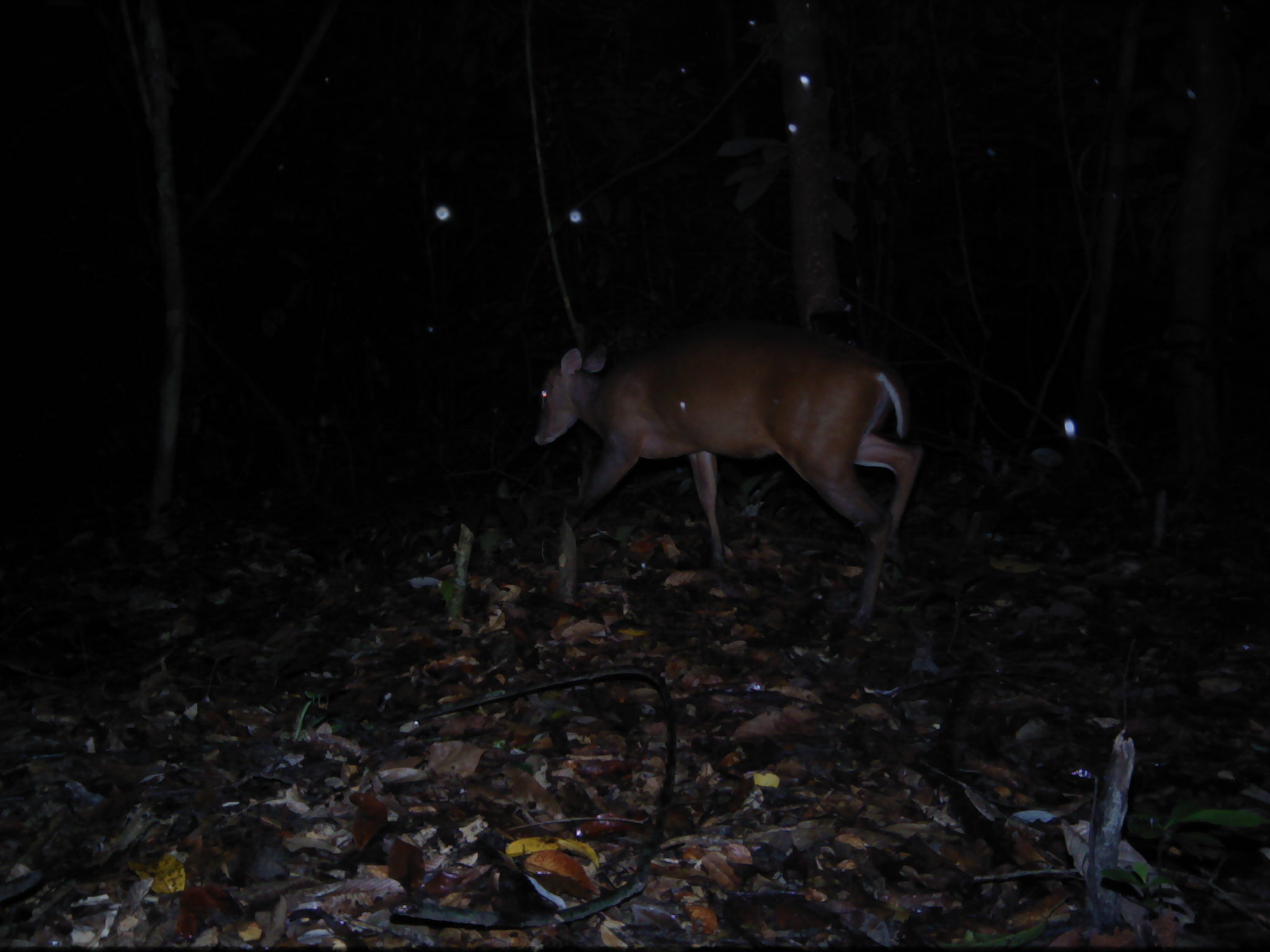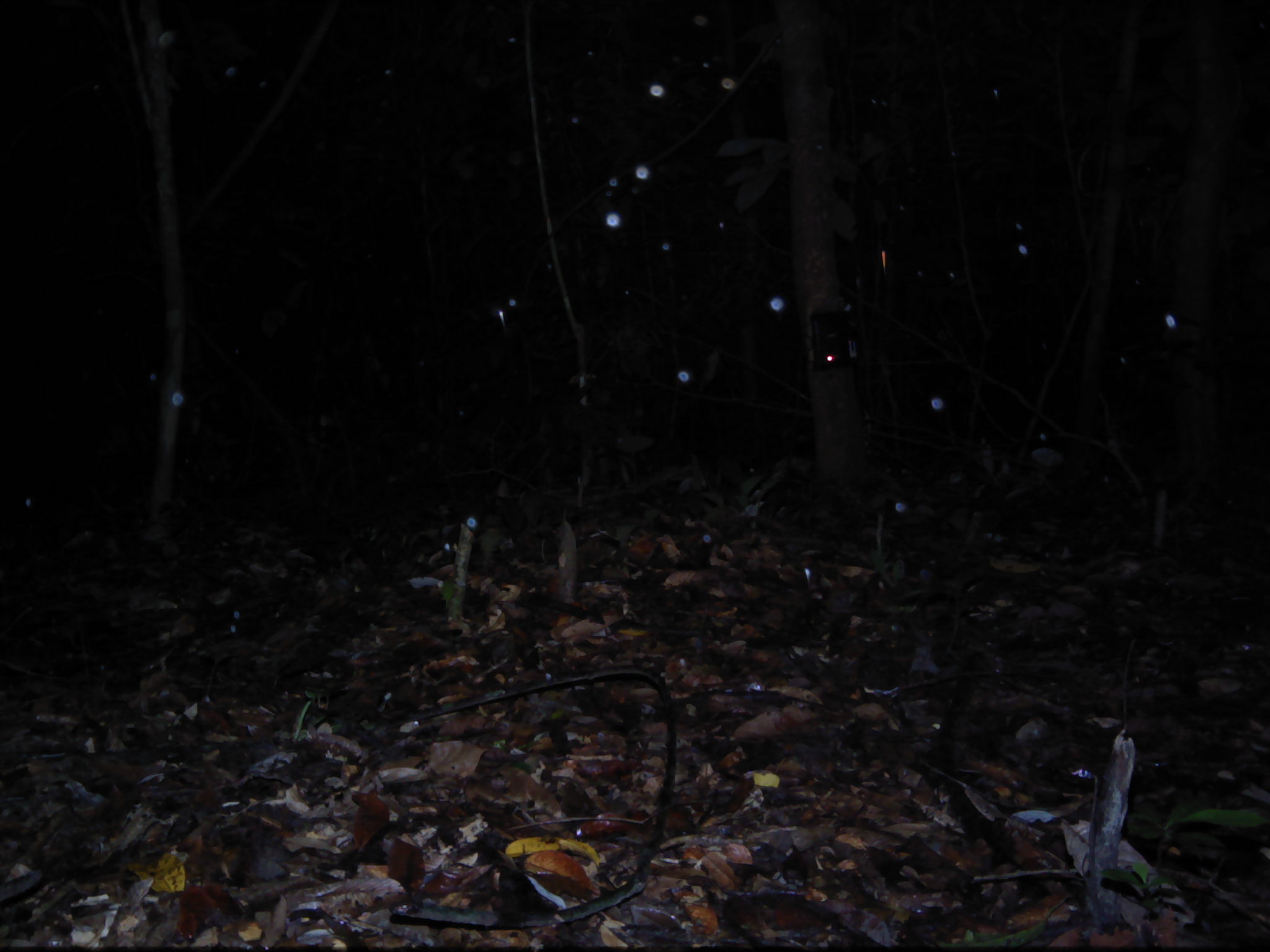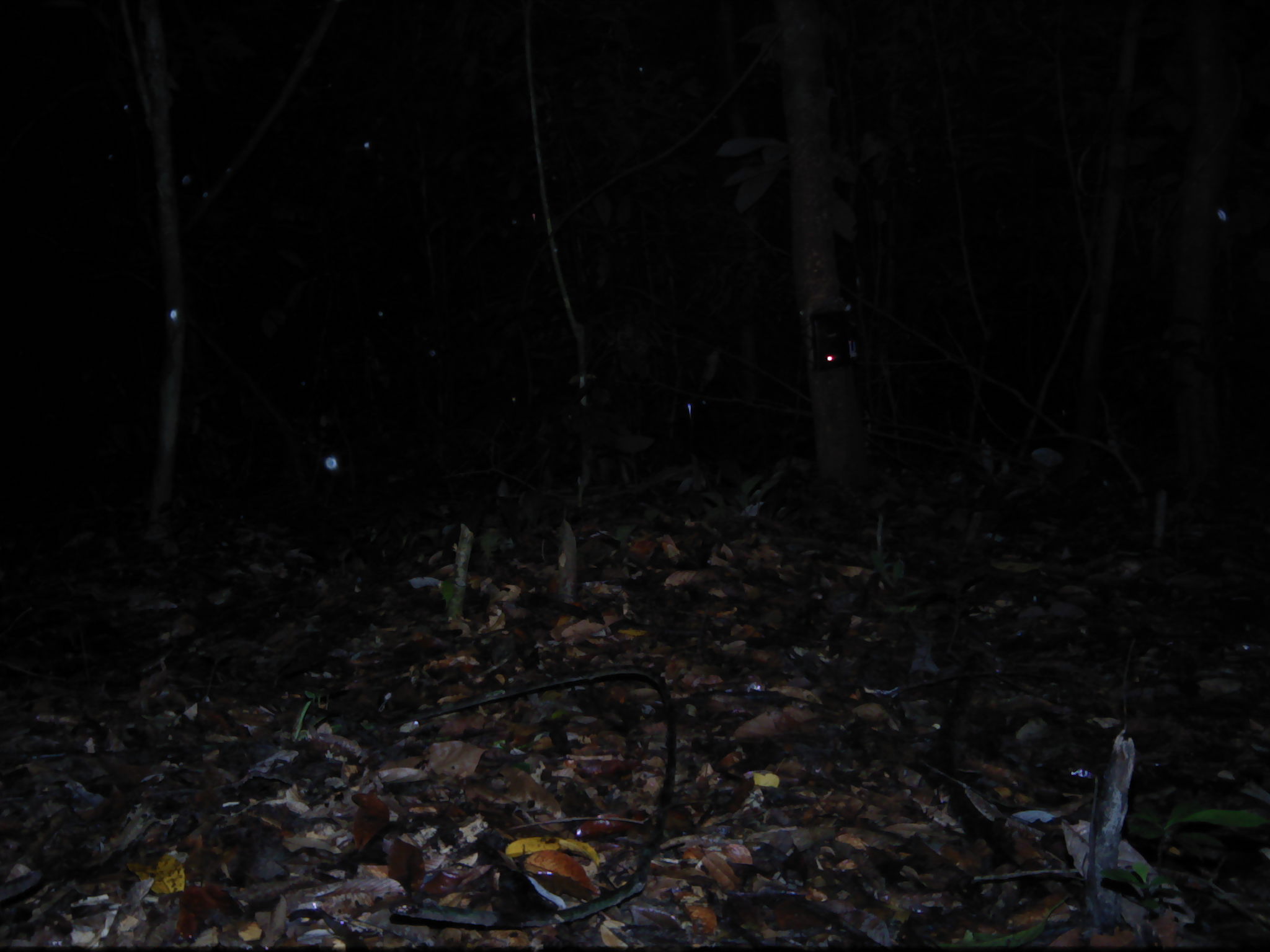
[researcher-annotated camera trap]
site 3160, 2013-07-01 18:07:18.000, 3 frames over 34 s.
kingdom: Animalia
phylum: Chordata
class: Mammalia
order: Artiodactyla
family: Cervidae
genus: Muntiacus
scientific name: Muntiacus muntjak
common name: southern red muntjac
Muntiacus muntjak (southern red muntjac), count 1.